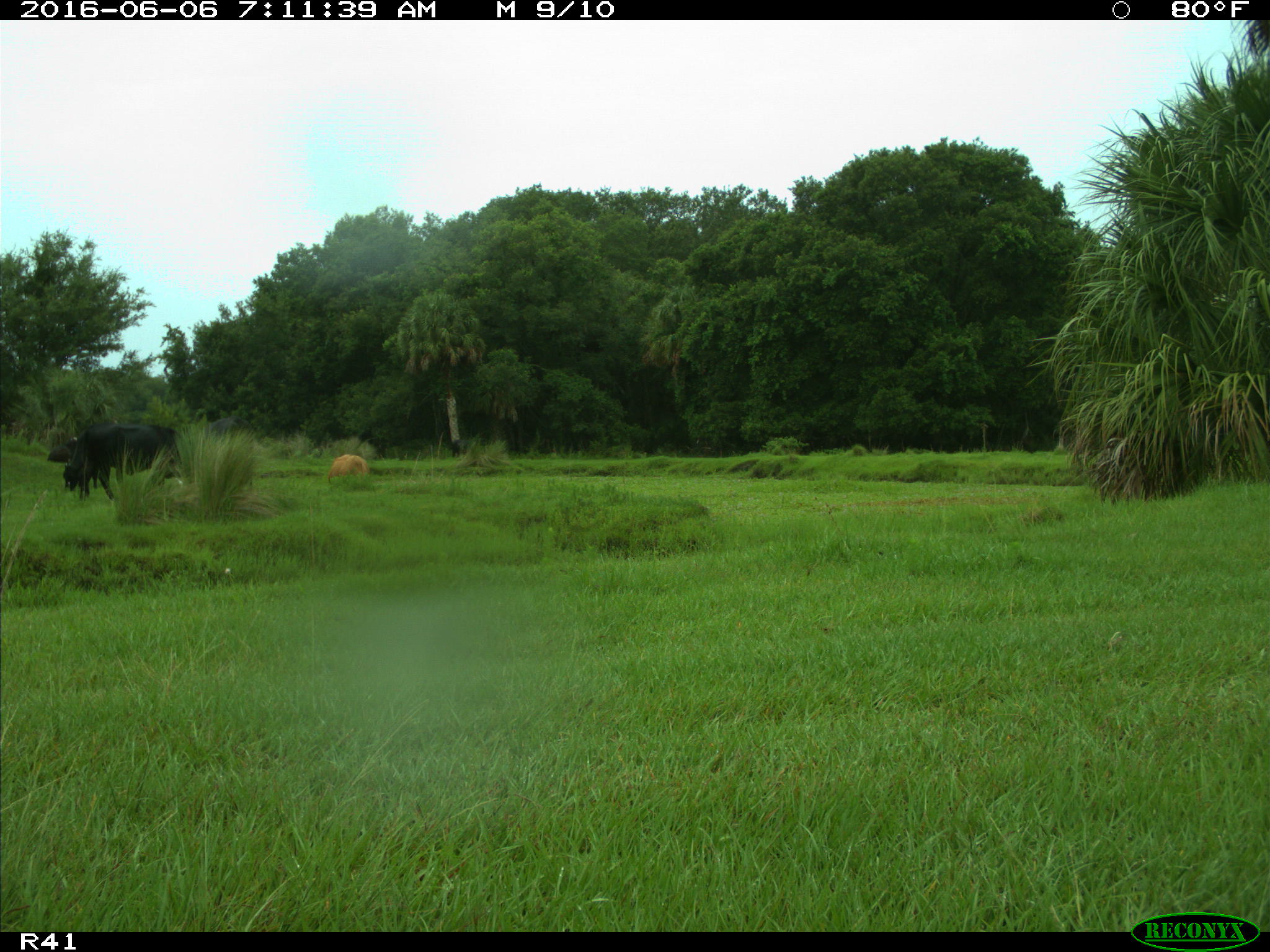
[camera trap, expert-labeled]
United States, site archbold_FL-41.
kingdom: Animalia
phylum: Chordata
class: Mammalia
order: Artiodactyla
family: Bovidae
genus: Bos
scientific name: Bos taurus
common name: domestic cow